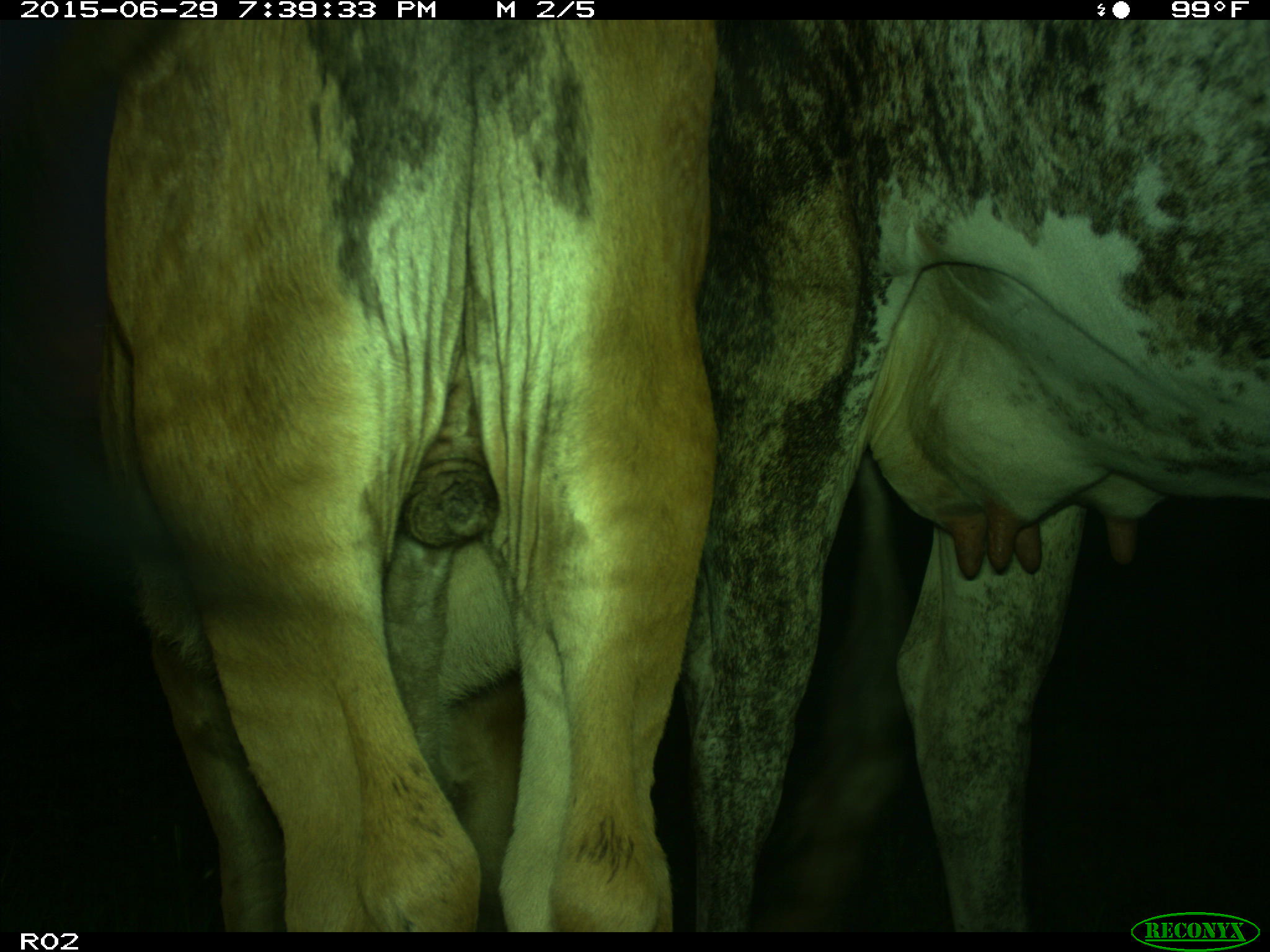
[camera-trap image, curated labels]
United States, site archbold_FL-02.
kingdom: Animalia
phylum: Chordata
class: Mammalia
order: Artiodactyla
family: Bovidae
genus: Bos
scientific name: Bos taurus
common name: domestic cow